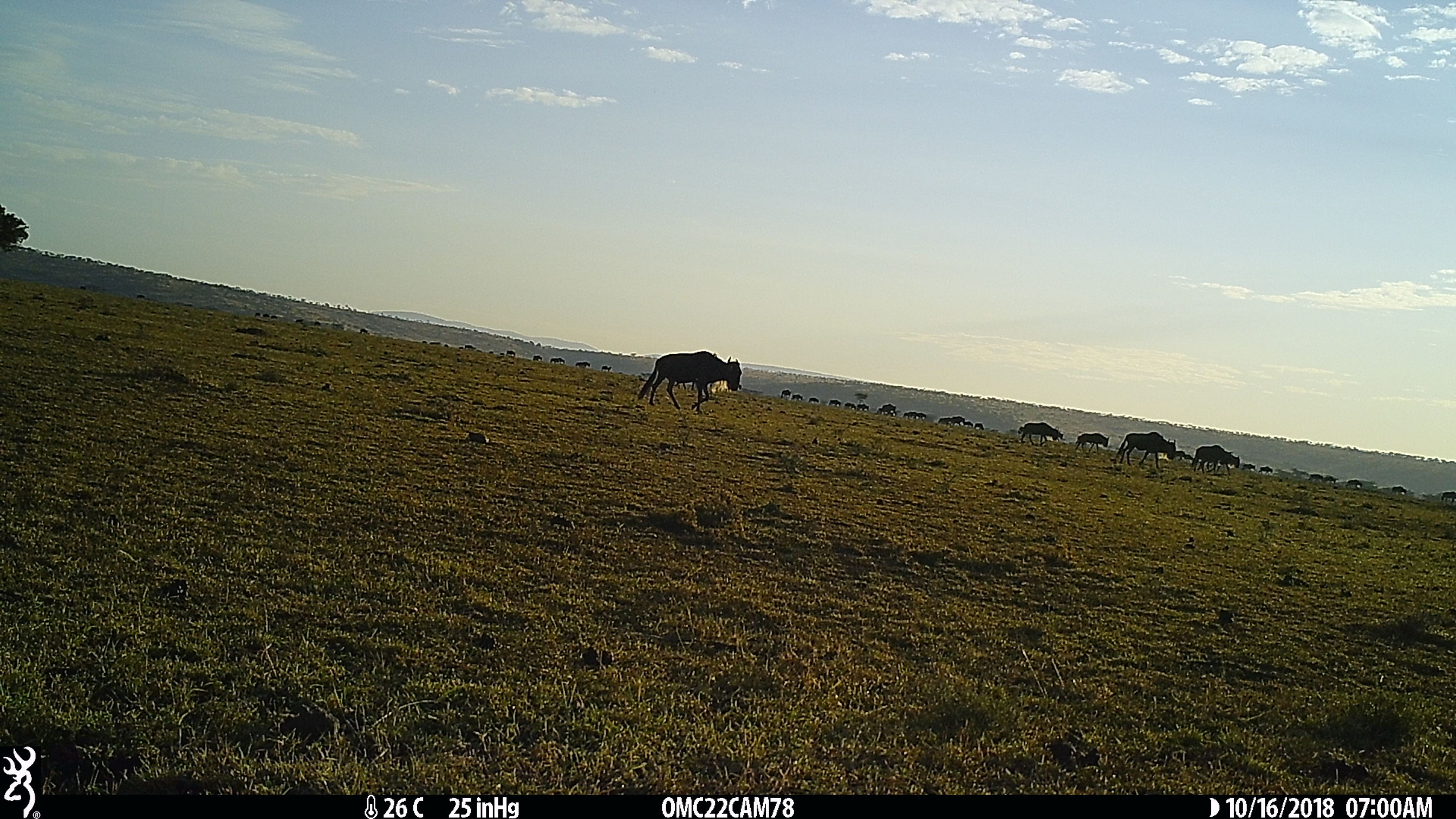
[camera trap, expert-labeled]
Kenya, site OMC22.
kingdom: Animalia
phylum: Chordata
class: Mammalia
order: Artiodactyla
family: Bovidae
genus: Connochaetes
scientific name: Connochaetes taurinus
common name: blue wildebeest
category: wildebeest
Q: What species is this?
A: Wildebeest (blue wildebeest) (Connochaetes taurinus).